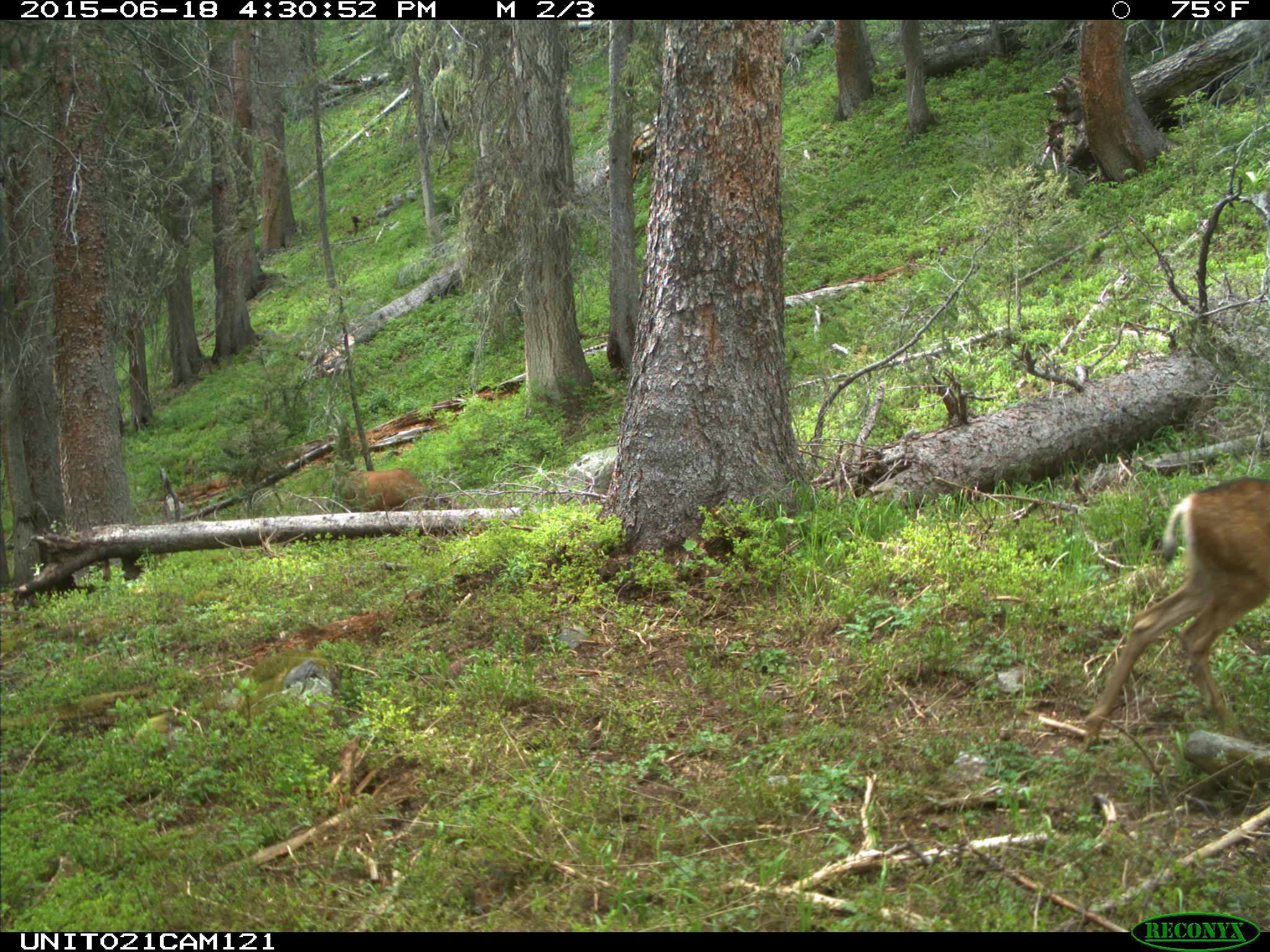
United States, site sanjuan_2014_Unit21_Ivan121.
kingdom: Animalia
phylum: Chordata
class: Mammalia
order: Artiodactyla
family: Cervidae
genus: Odocoileus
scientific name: Odocoileus hemionus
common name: mule deer